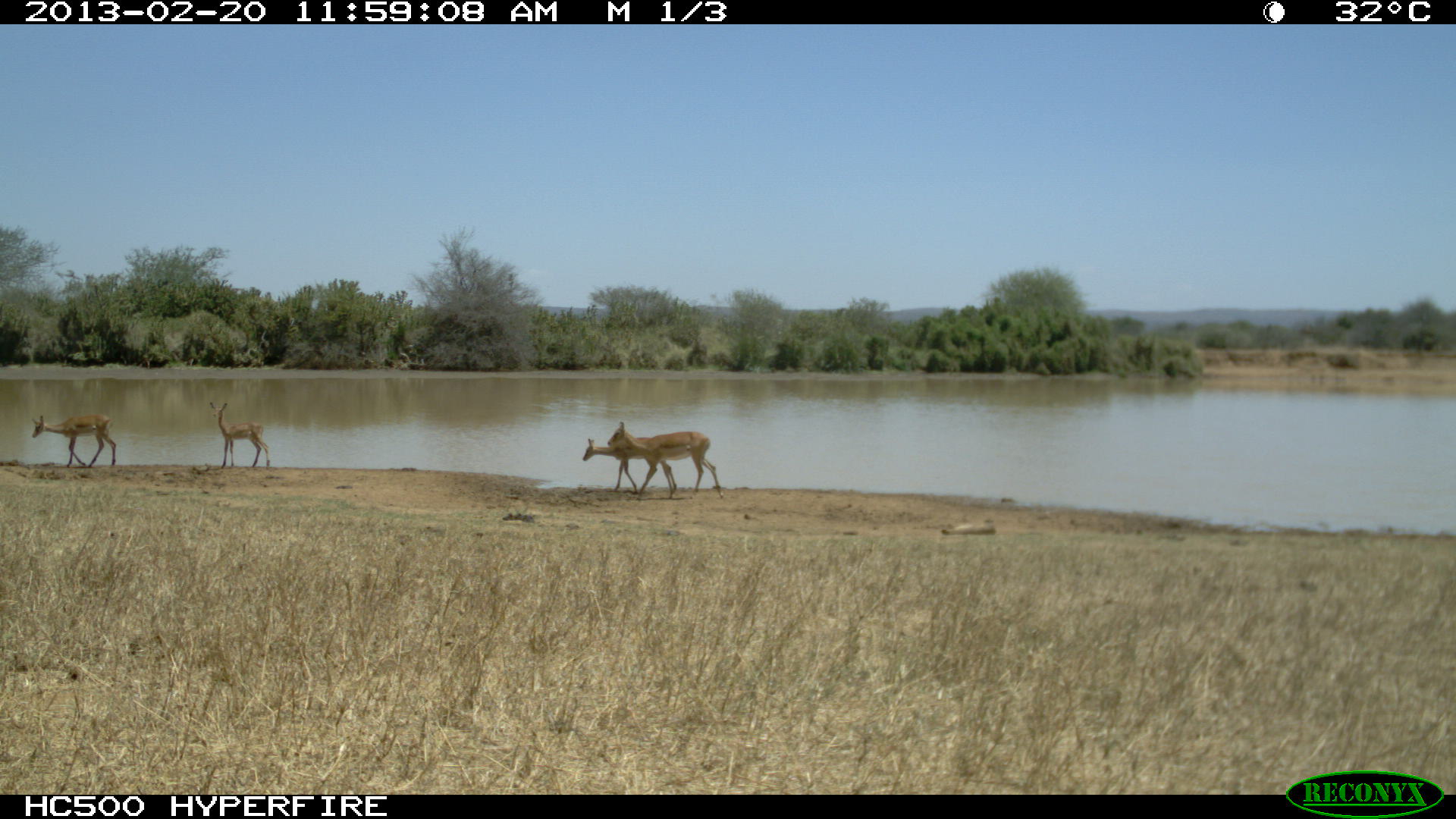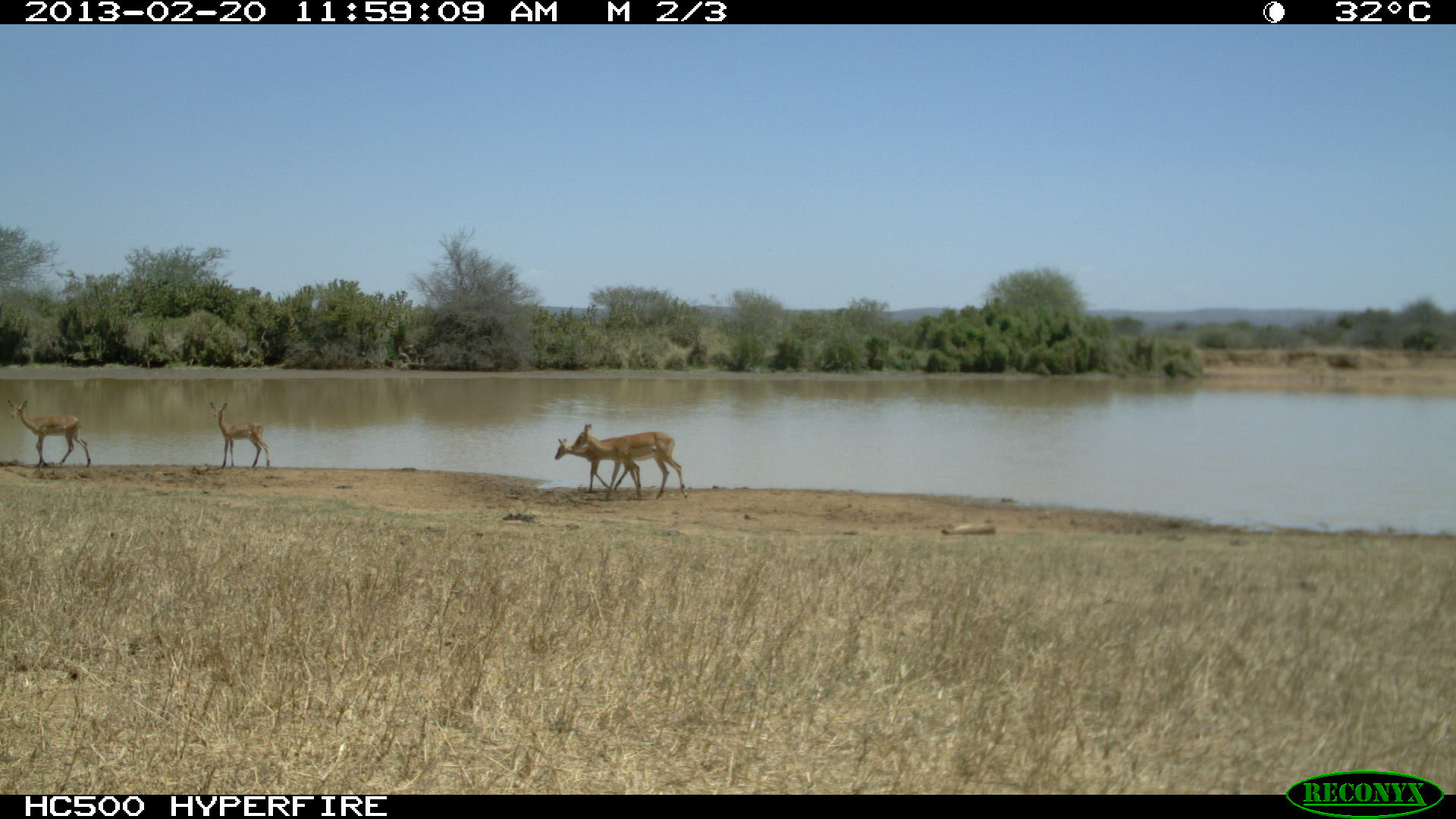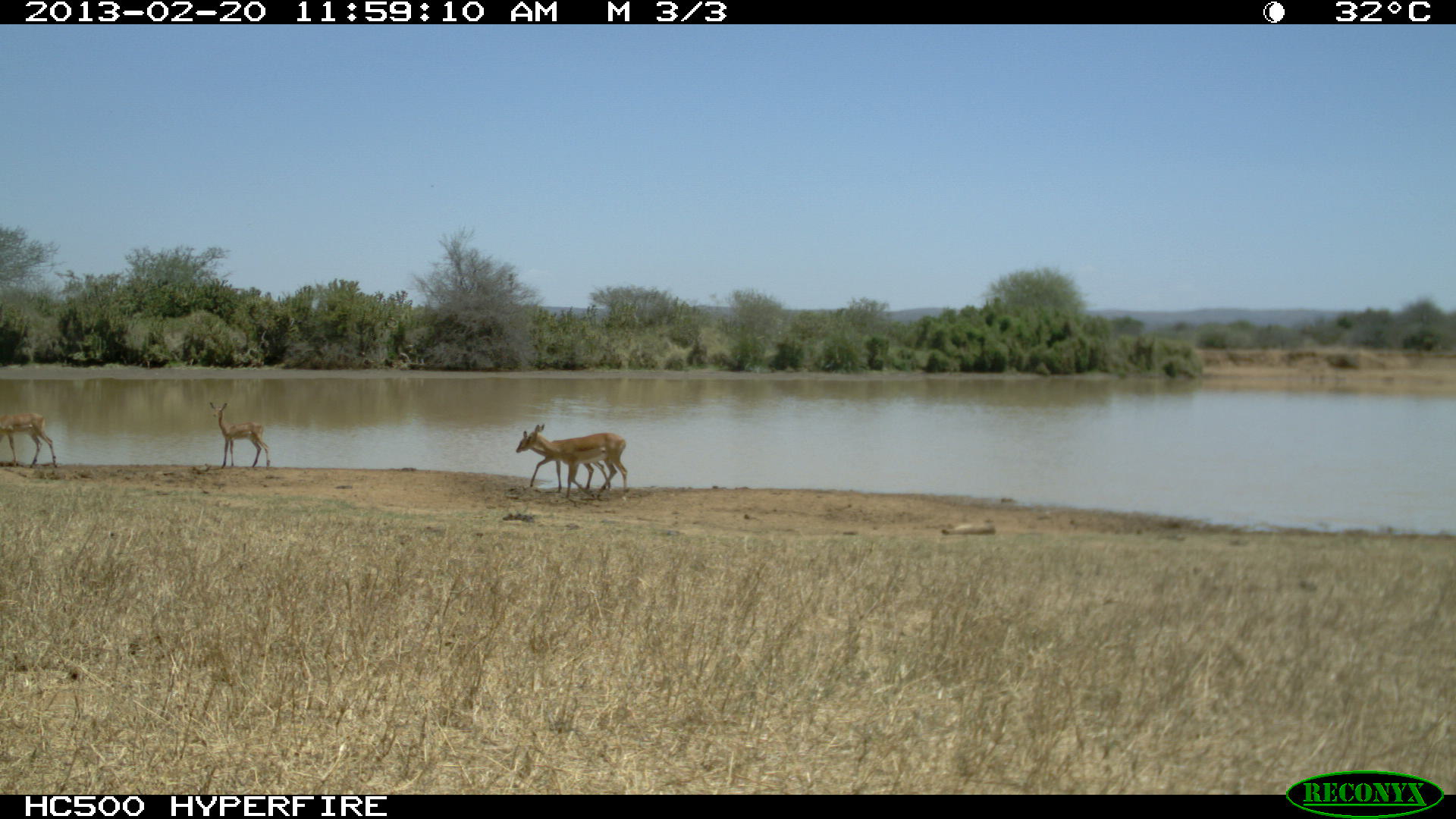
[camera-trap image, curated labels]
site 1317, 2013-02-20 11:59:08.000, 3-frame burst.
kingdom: Animalia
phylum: Chordata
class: Mammalia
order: Artiodactyla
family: Bovidae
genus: Aepyceros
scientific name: Aepyceros melampus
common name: impala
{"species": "Aepyceros melampus (impala)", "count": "4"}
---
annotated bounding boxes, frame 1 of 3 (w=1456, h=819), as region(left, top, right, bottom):
aepyceros melampus: region(607, 421, 723, 500); region(582, 438, 677, 493); region(31, 413, 117, 468); region(208, 401, 271, 469)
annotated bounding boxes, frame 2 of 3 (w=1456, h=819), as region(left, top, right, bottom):
aepyceros melampus: region(571, 425, 689, 500); region(8, 401, 91, 467); region(555, 437, 643, 492); region(209, 402, 270, 468)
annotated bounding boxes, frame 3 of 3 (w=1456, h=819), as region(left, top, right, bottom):
aepyceros melampus: region(521, 424, 628, 501); region(515, 430, 612, 493); region(209, 401, 270, 468); region(0, 411, 58, 468)